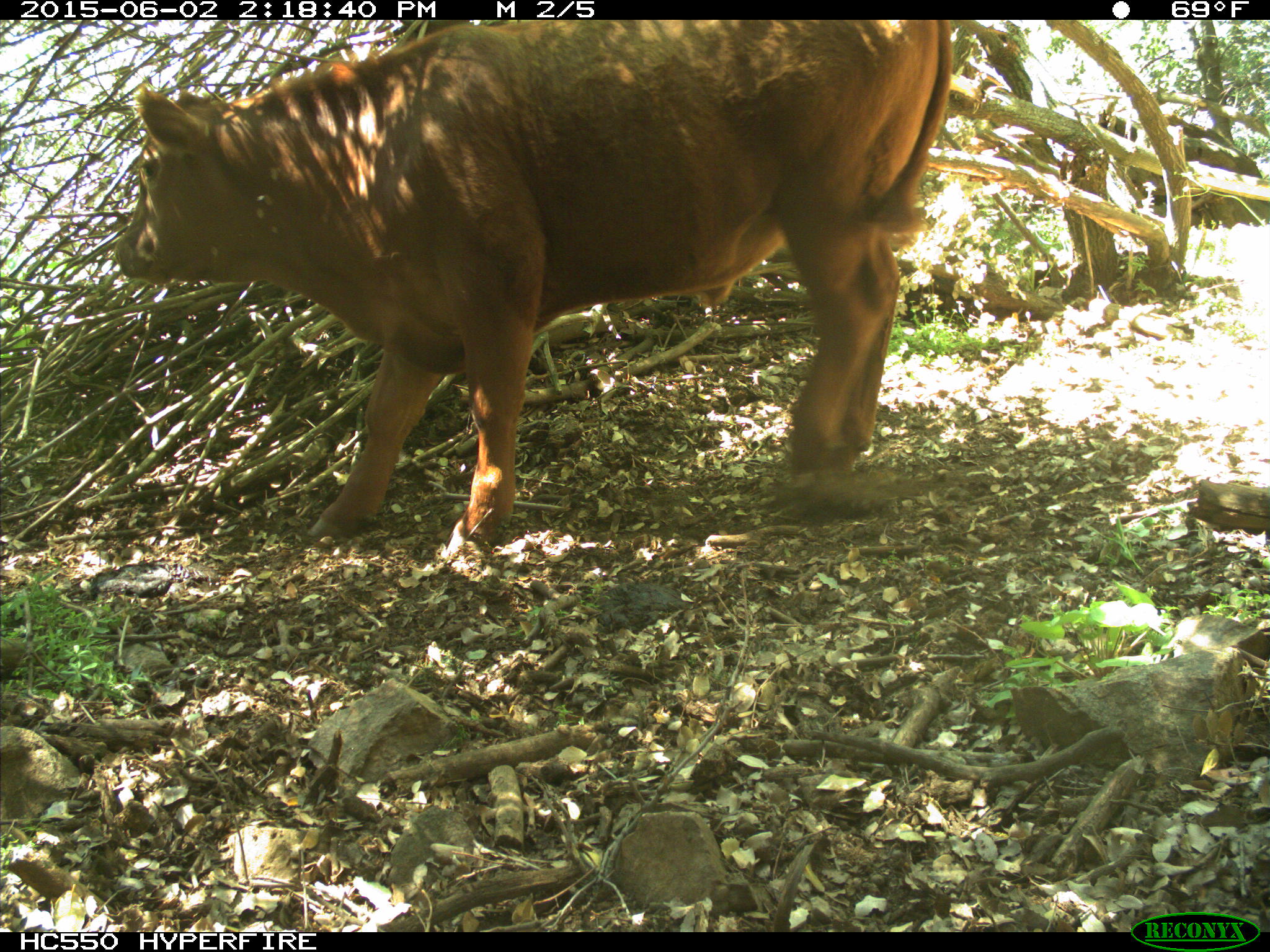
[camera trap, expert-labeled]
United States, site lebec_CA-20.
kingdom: Animalia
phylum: Chordata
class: Mammalia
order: Artiodactyla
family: Bovidae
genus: Bos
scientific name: Bos taurus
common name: domestic cow